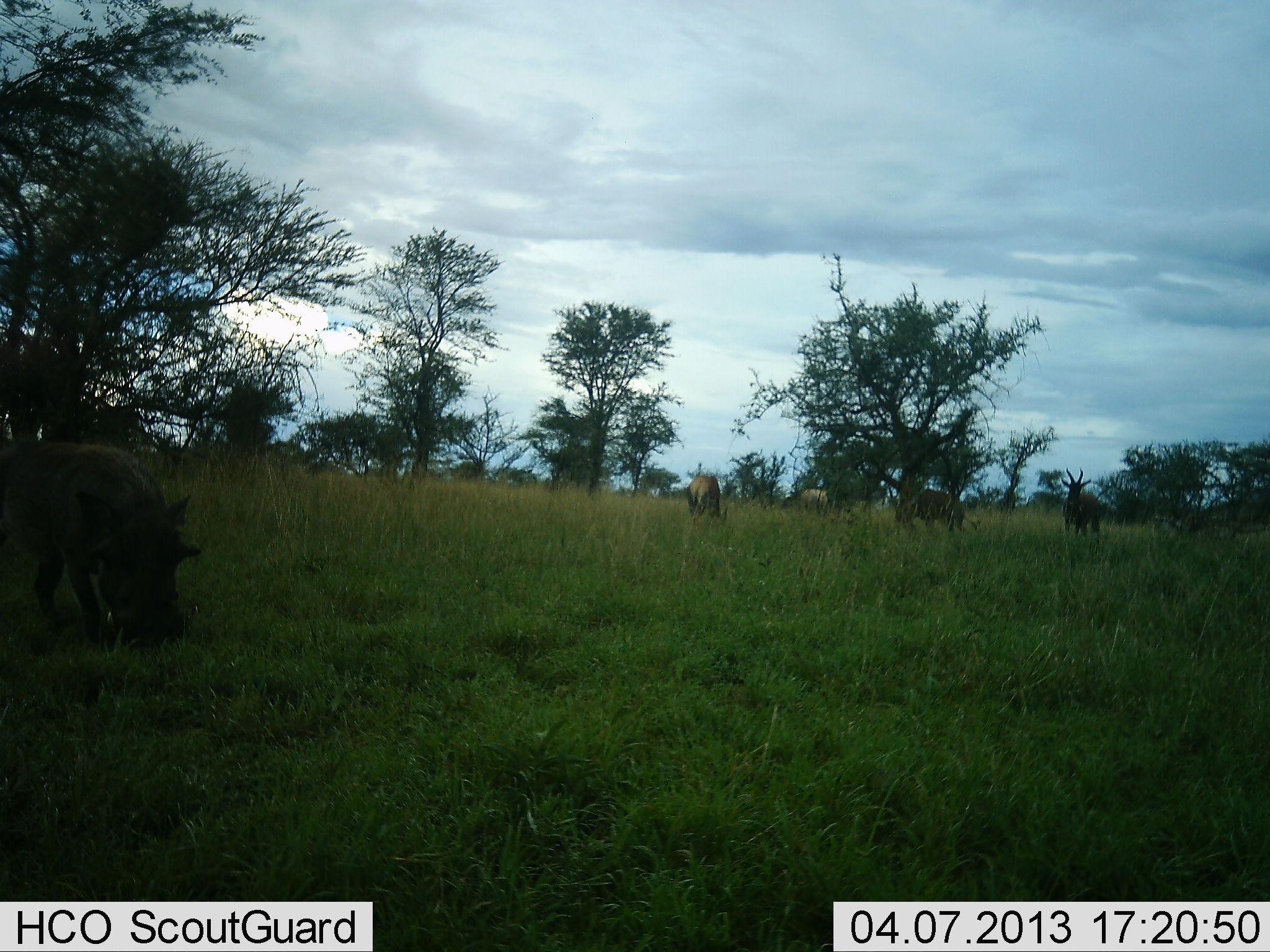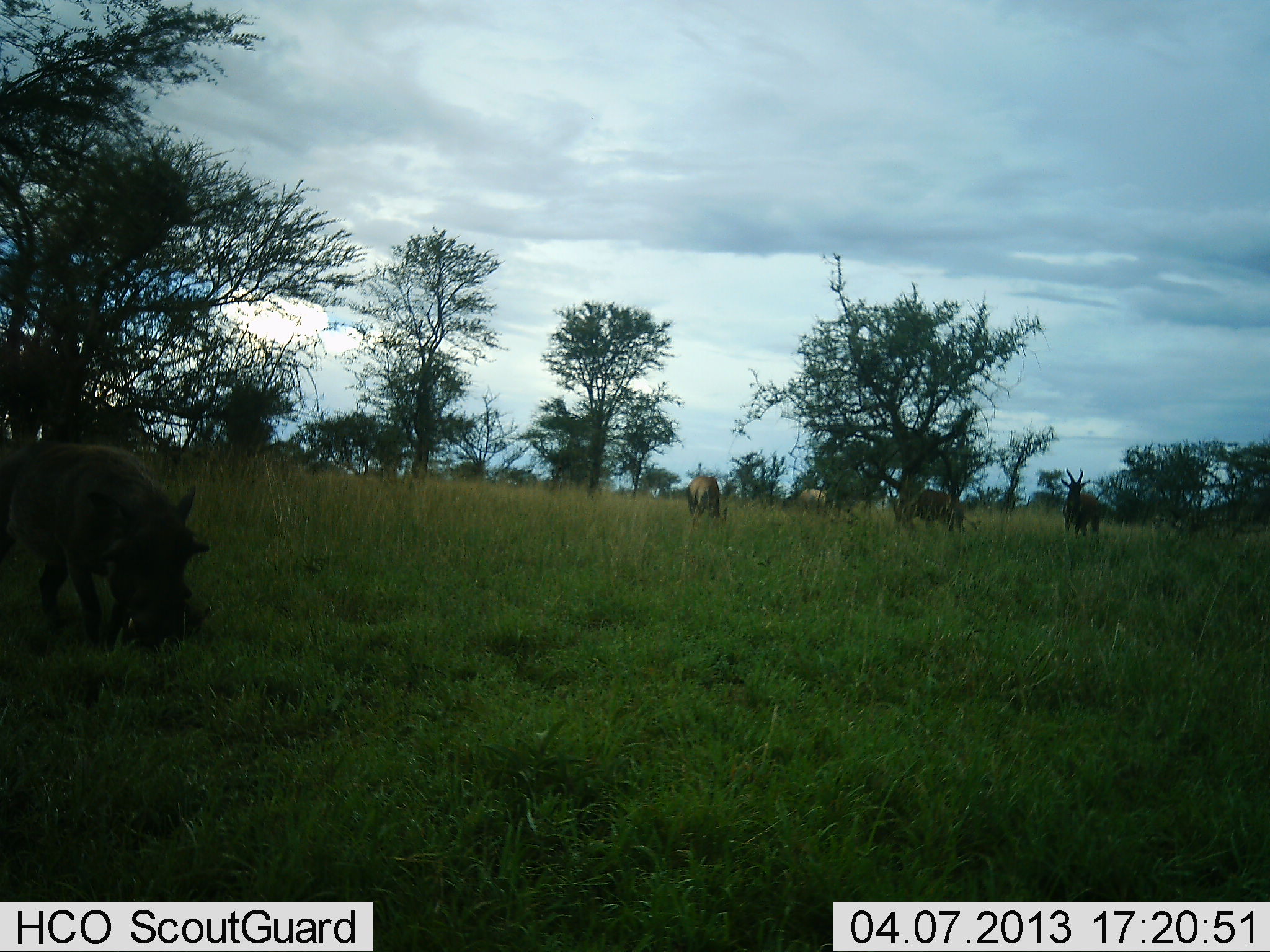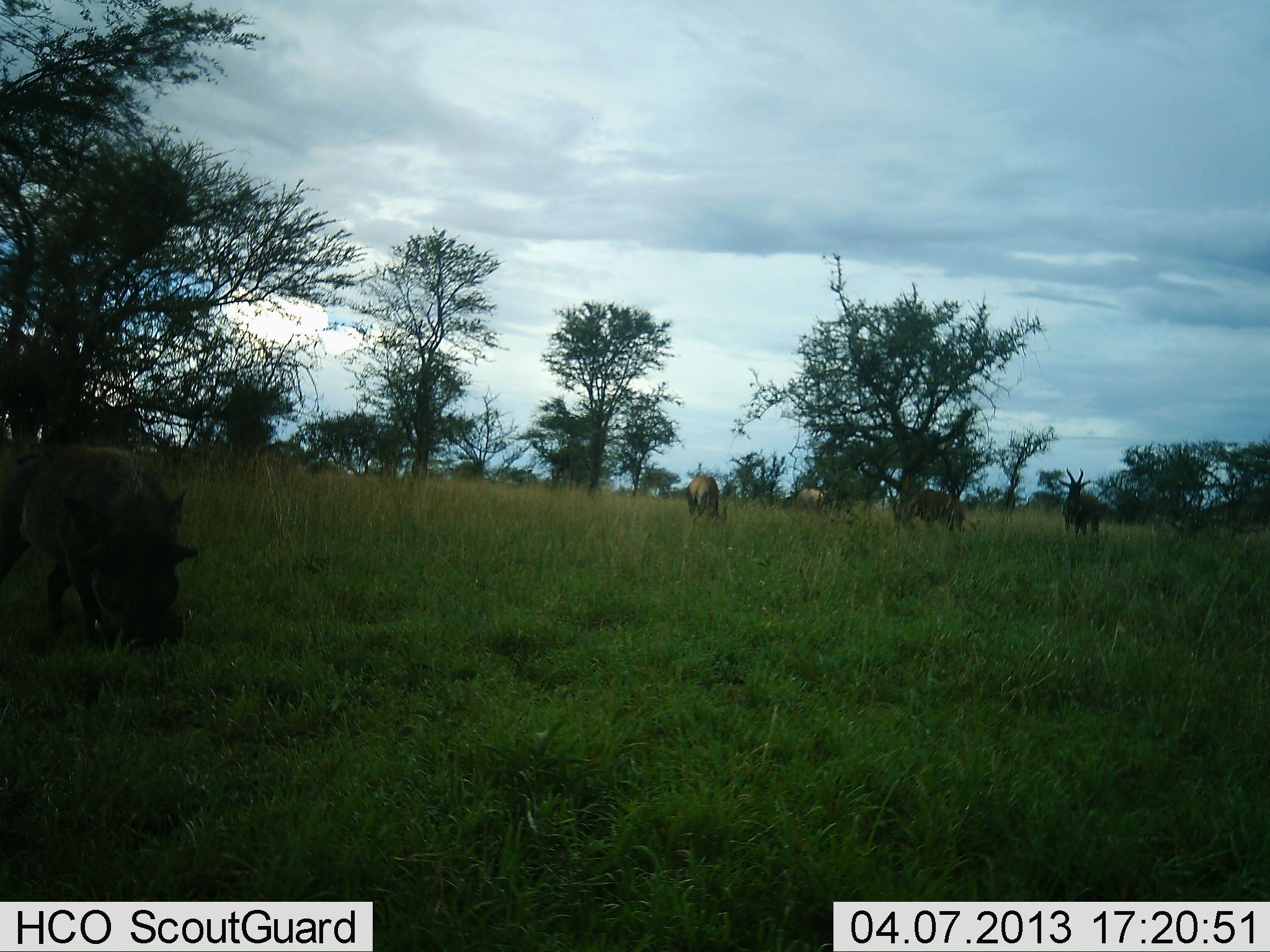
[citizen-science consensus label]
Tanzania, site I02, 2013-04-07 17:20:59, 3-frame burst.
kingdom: Animalia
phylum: Chordata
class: Mammalia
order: Artiodactyla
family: Bovidae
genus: Alcelaphus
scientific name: Alcelaphus buselaphus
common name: hartebeest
Hartebeest (Alcelaphus buselaphus), count 4. Behavior (volunteer vote fractions): standing 80%, resting 0%, moving 0%, interacting 0%. Young present (vote fraction): 0%. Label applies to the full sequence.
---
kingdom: Animalia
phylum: Chordata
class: Mammalia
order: Artiodactyla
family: Suidae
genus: Phacochoerus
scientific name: Phacochoerus africanus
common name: warthog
Warthog (Phacochoerus africanus), count 1. Behavior (volunteer vote fractions): standing 33%, resting 0%, moving 0%, interacting 0%. Young present (vote fraction): 0%. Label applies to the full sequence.